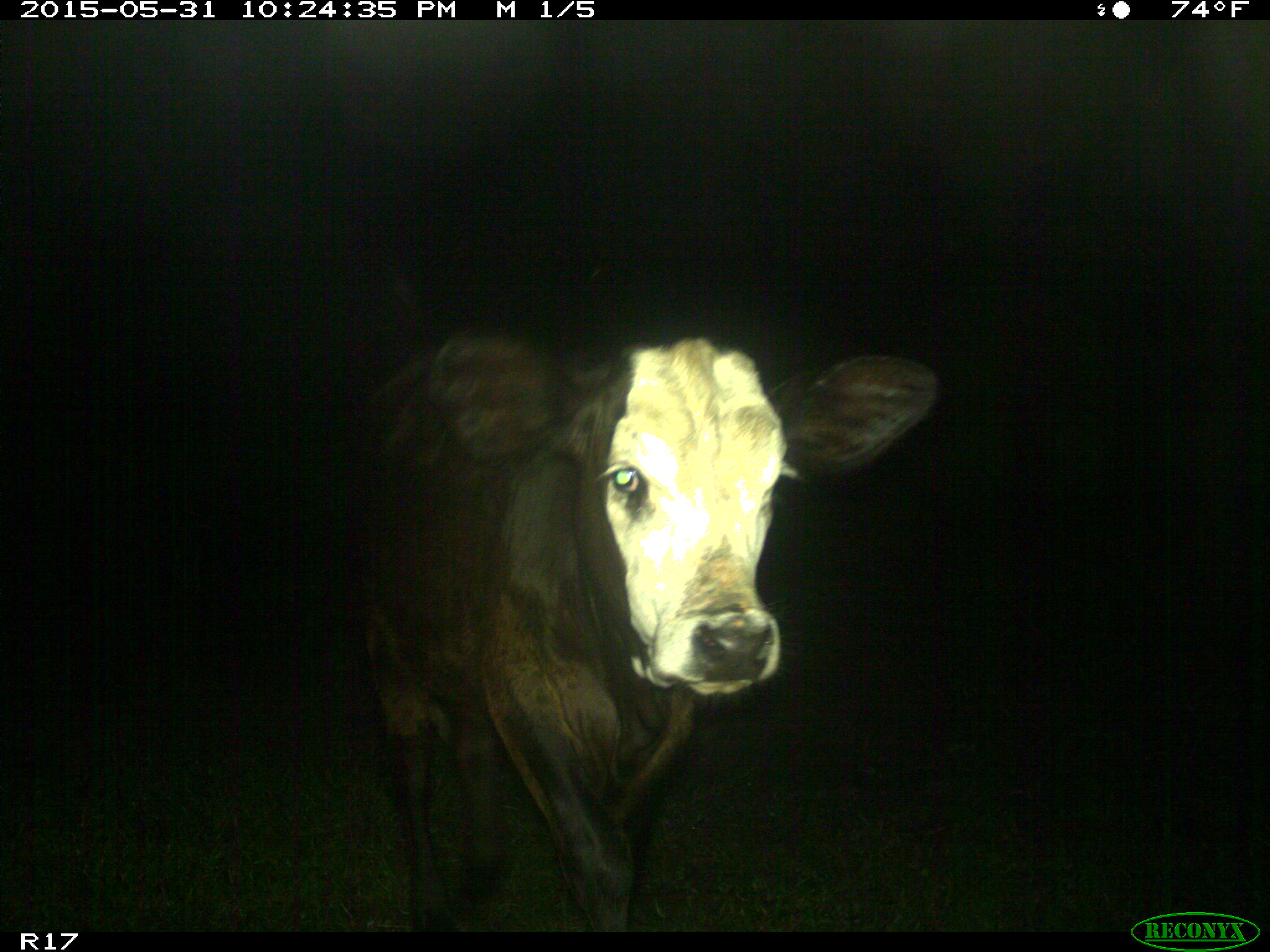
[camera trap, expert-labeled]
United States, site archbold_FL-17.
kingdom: Animalia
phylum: Chordata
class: Mammalia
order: Artiodactyla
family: Bovidae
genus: Bos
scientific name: Bos taurus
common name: domestic cow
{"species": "Bos taurus (domestic cow)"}